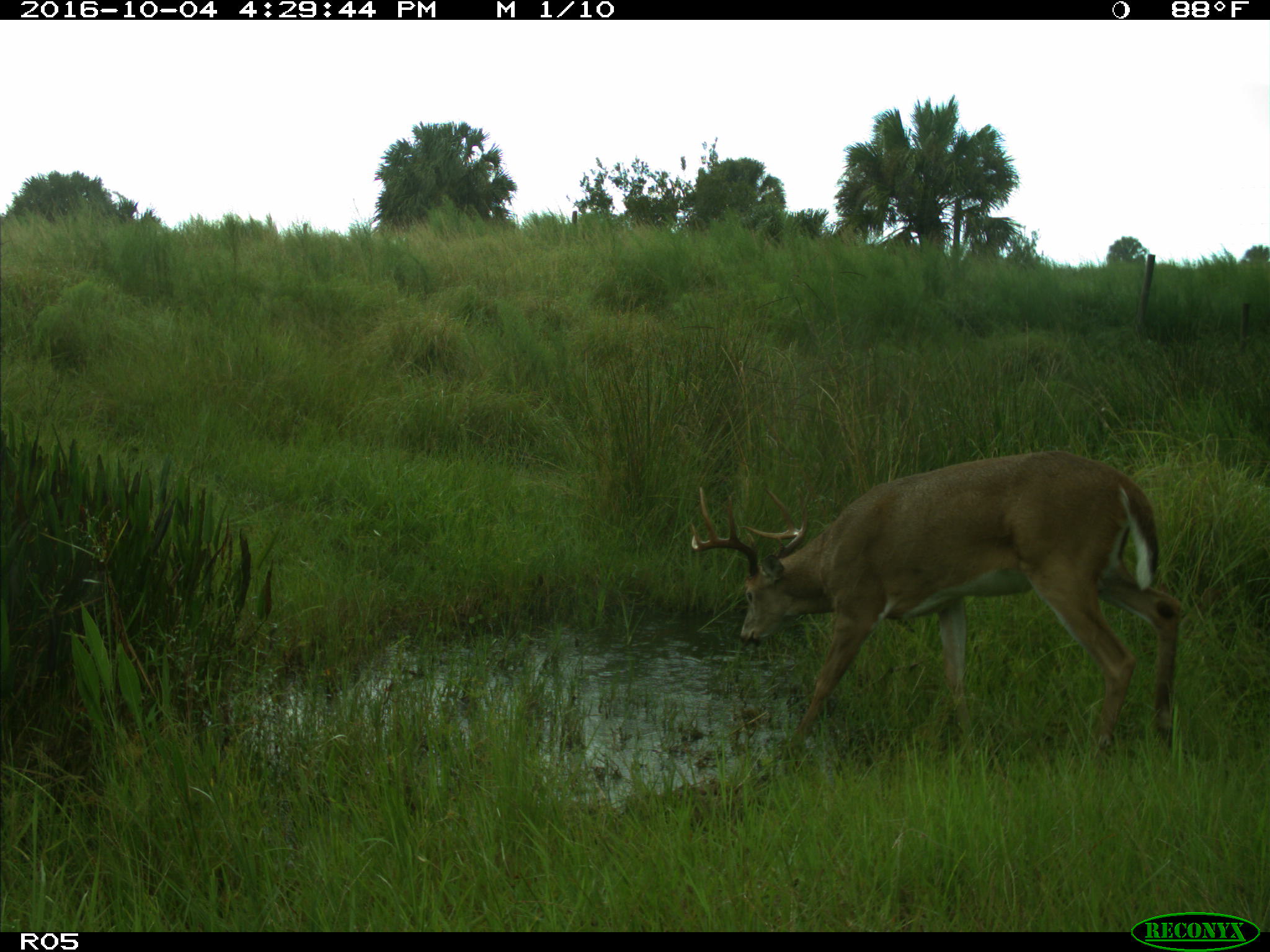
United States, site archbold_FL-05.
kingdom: Animalia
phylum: Chordata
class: Mammalia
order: Artiodactyla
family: Cervidae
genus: Odocoileus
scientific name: Odocoileus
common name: deer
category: unidentified deer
Unidentified deer (deer) (Odocoileus).